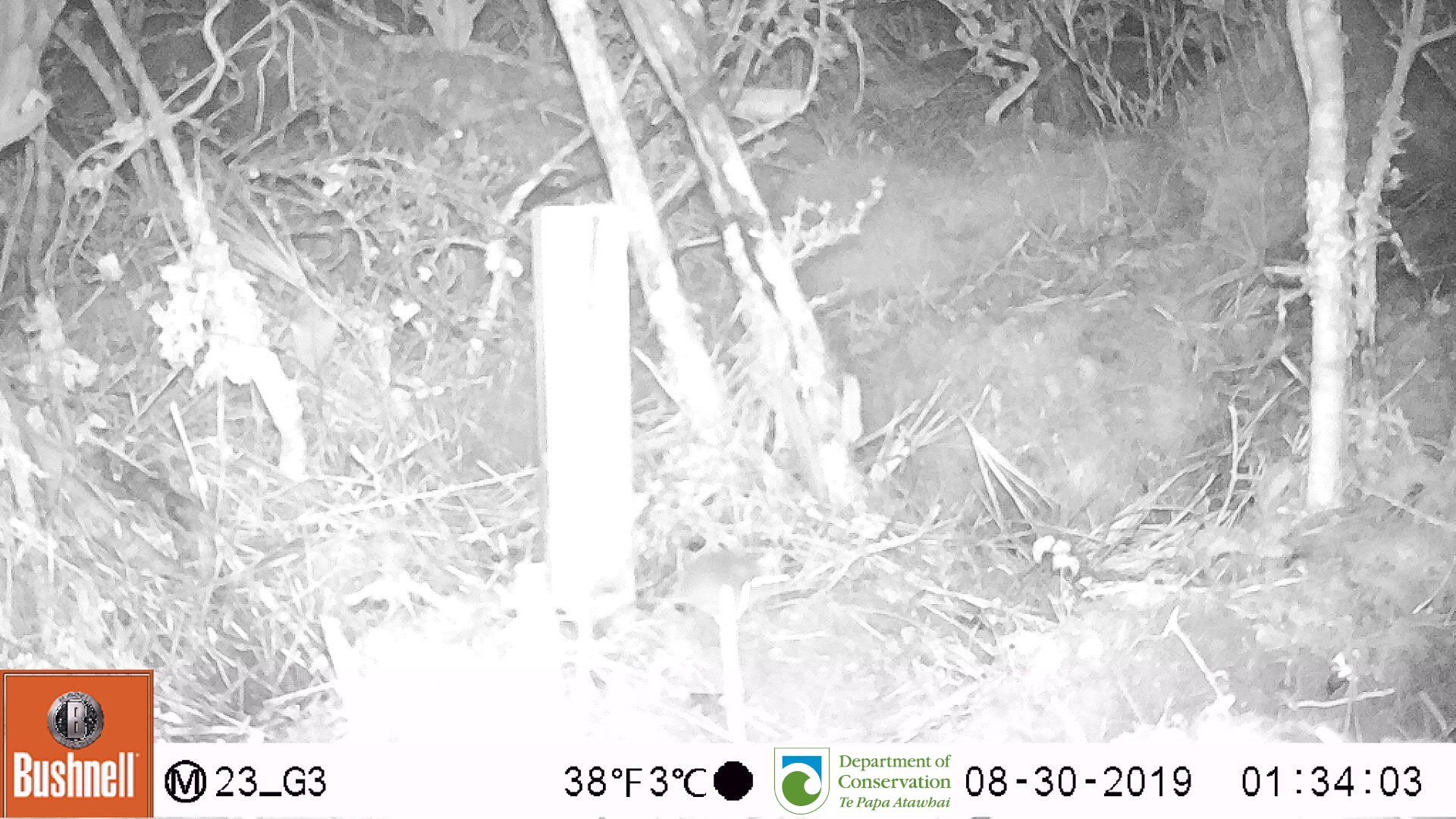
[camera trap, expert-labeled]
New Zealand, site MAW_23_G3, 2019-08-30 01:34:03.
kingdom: Animalia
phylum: Chordata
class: Mammalia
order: Rodentia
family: Muridae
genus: Mus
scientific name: Mus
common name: mouse